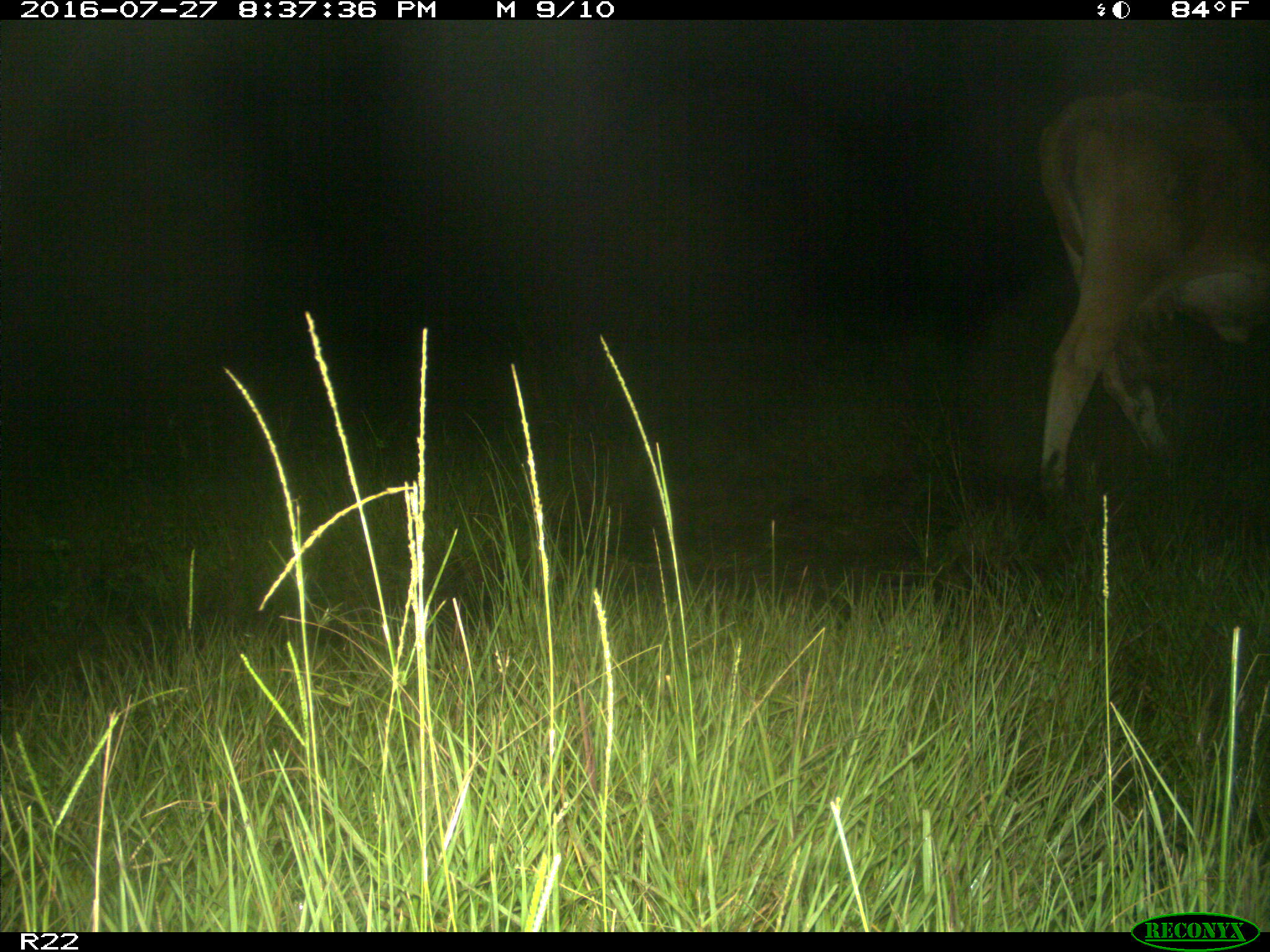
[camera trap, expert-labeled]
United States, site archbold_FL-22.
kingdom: Animalia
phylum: Chordata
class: Mammalia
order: Artiodactyla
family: Bovidae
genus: Bos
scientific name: Bos taurus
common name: domestic cow